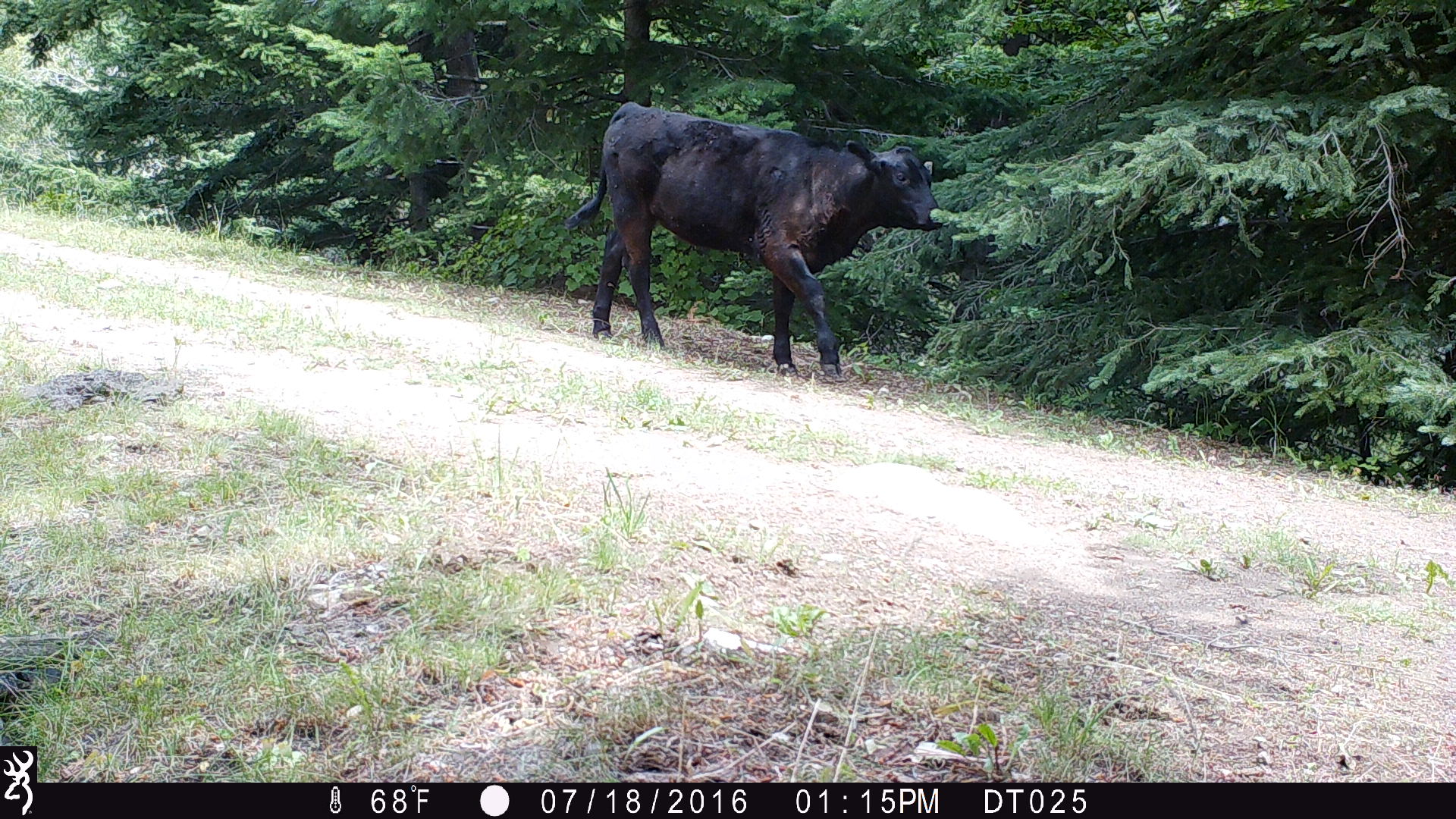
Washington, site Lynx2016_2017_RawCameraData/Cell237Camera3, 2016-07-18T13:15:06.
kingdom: Animalia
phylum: Chordata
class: Mammalia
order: Artiodactyla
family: Bovidae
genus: Bos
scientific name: Bos taurus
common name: domestic cattle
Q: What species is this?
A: Domestic cattle (Bos taurus).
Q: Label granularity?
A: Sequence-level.